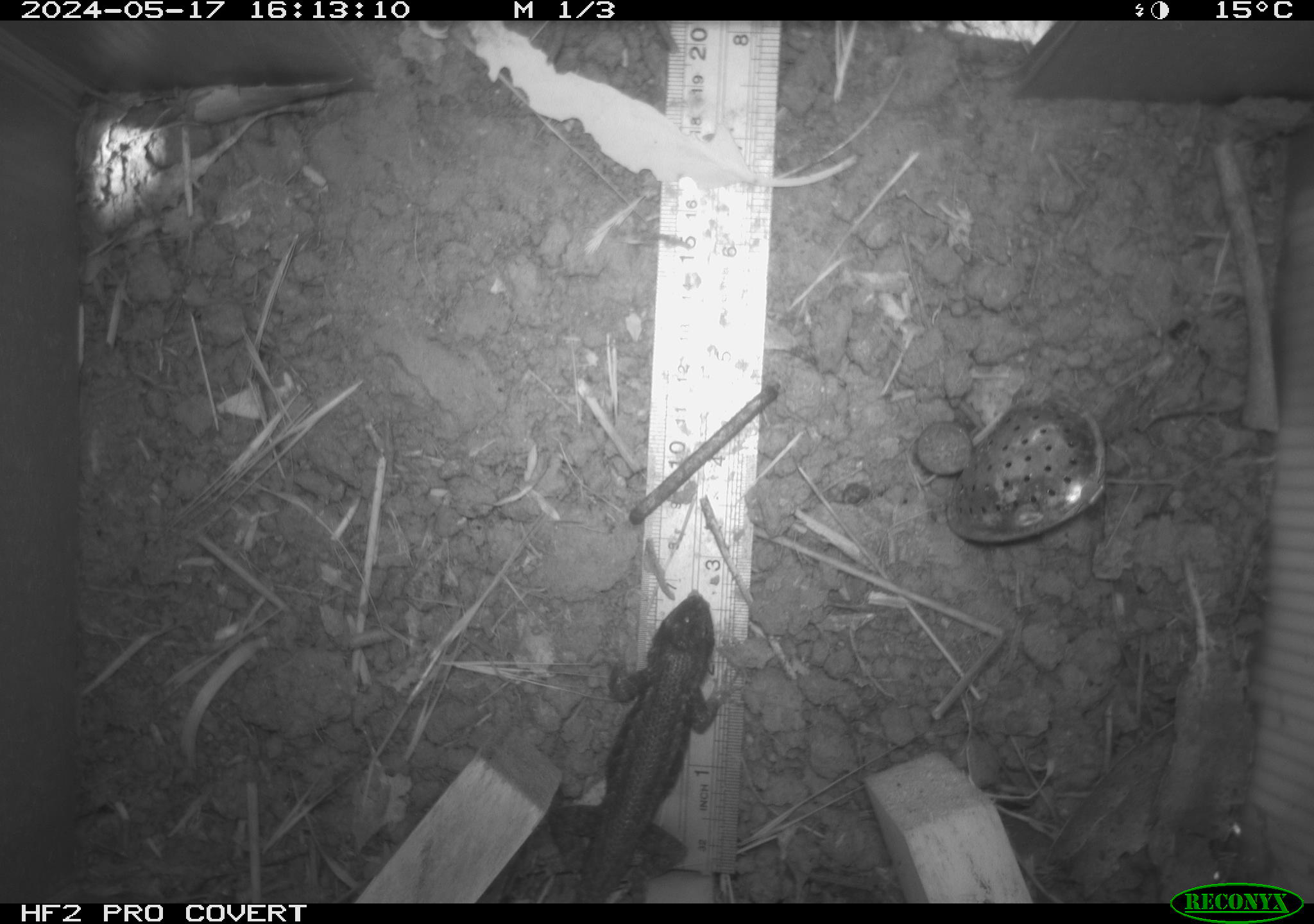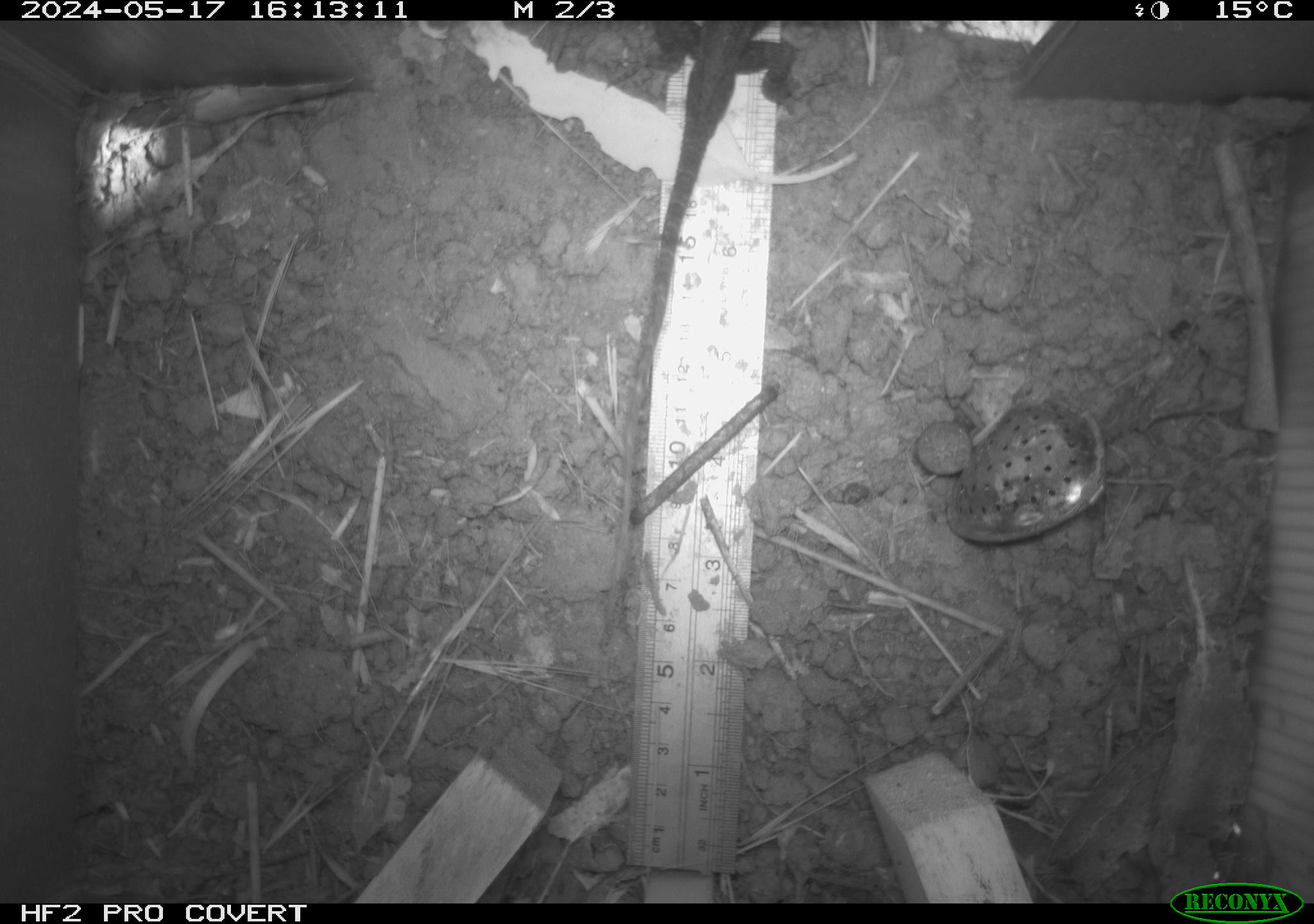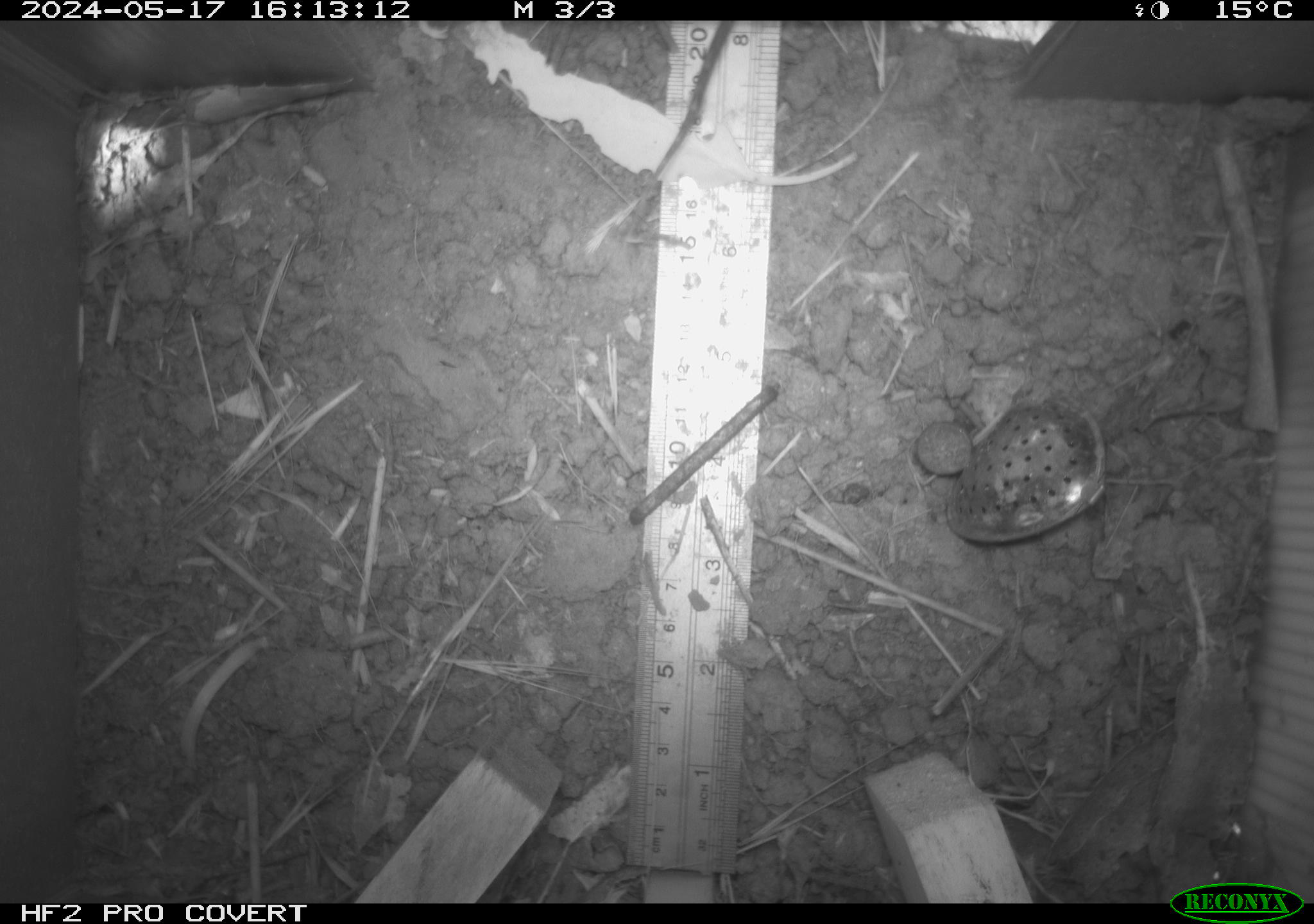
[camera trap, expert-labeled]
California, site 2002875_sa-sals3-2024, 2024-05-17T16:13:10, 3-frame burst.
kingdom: Animalia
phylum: Chordata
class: Reptilia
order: Squamata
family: Phrynosomatidae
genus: Sceloporus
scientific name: Sceloporus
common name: spiny lizards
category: sceloporus species